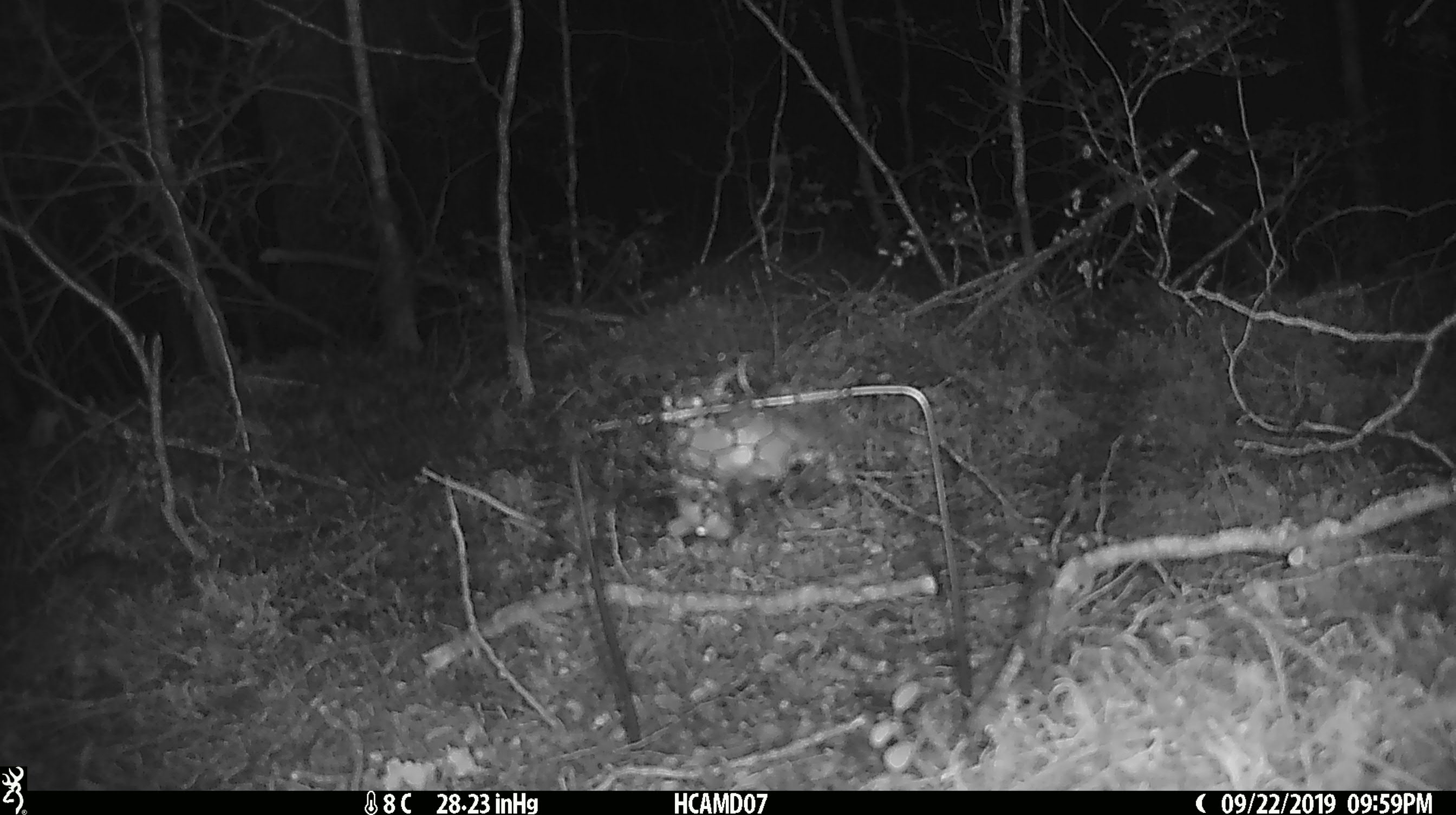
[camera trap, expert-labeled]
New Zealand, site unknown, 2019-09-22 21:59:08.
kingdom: Animalia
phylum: Chordata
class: Mammalia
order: Rodentia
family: Muridae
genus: Mus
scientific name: Mus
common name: mouse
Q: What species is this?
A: Mouse (Mus).